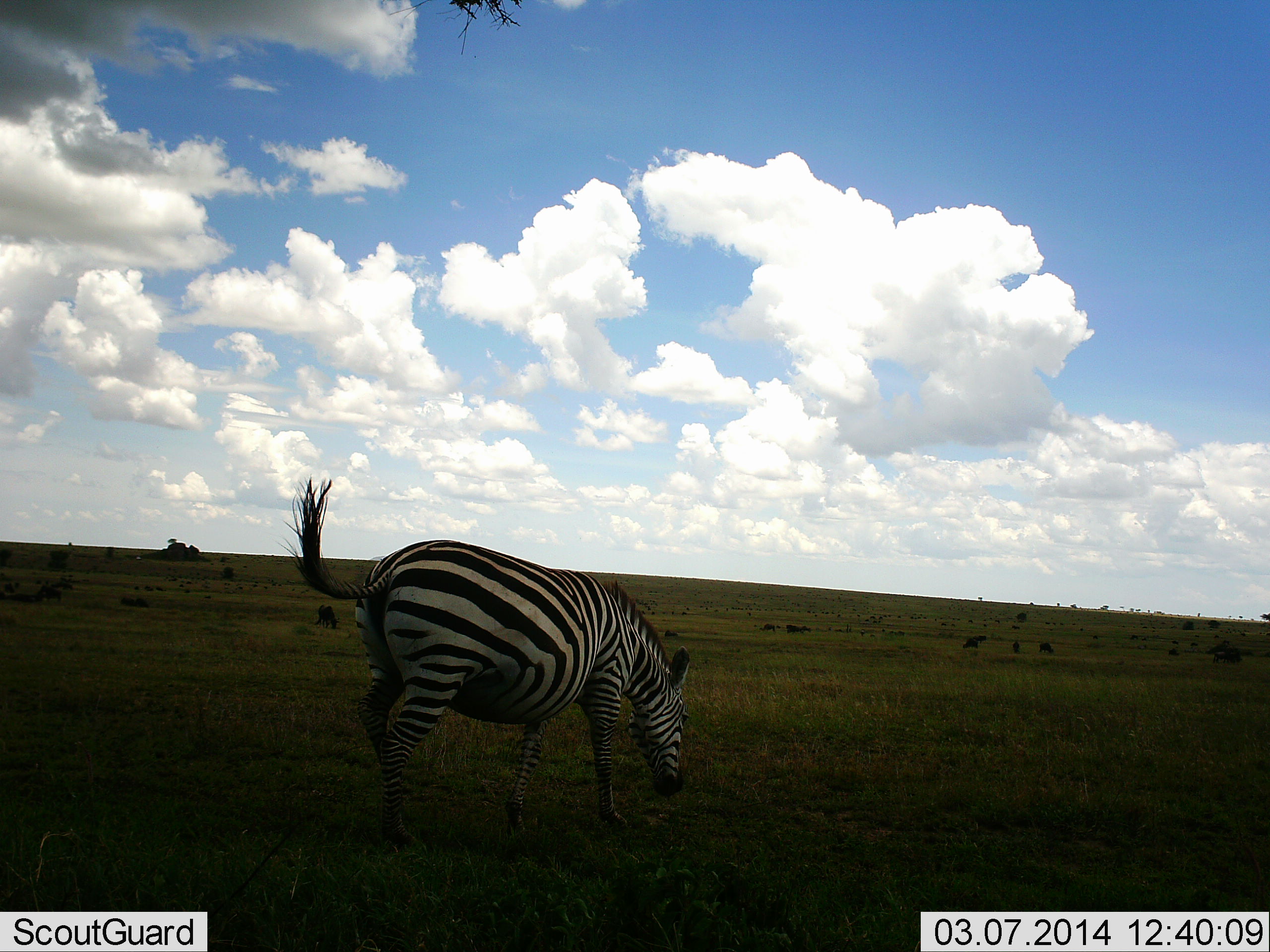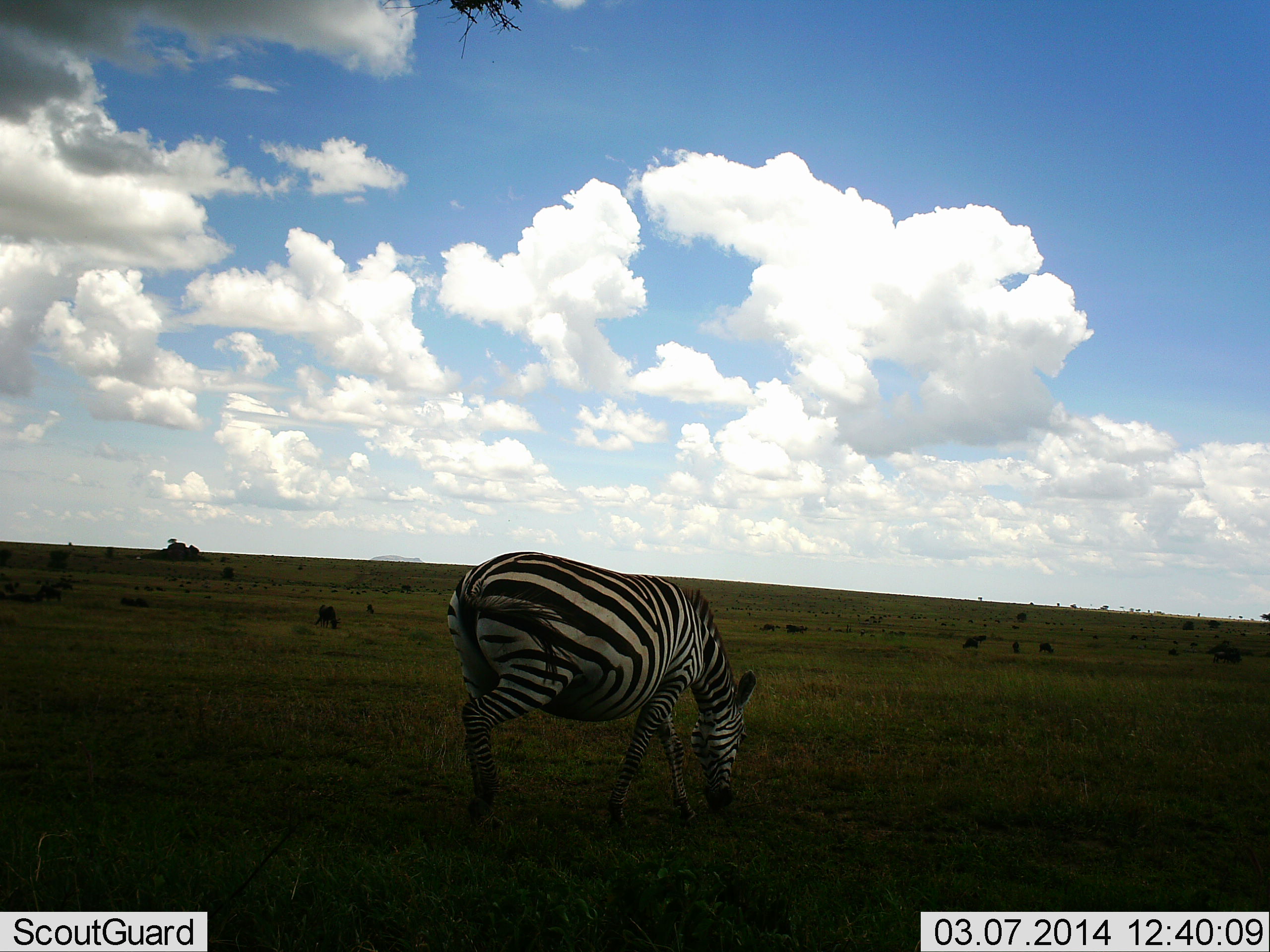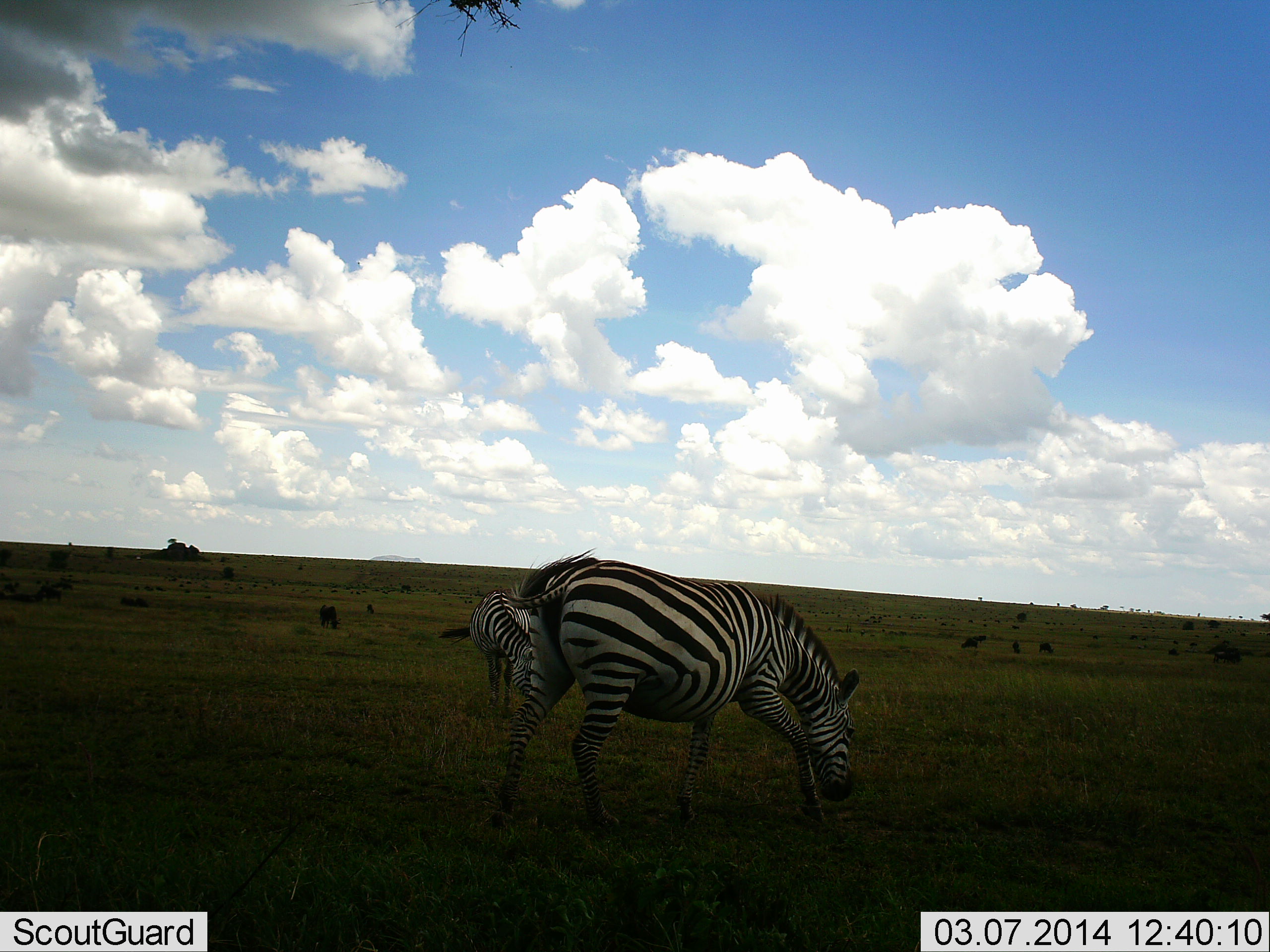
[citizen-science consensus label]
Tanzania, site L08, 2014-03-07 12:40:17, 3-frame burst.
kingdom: Animalia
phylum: Chordata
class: Mammalia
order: Perissodactyla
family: Equidae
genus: Equus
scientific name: Equus quagga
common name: plains zebra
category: zebra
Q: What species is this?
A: Zebra (plains zebra) (Equus quagga).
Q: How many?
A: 2.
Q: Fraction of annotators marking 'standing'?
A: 17%.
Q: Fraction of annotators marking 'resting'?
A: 0%.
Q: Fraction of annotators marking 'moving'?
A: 50%.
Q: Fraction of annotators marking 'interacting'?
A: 0%.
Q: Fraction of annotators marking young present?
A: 0%.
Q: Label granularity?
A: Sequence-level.